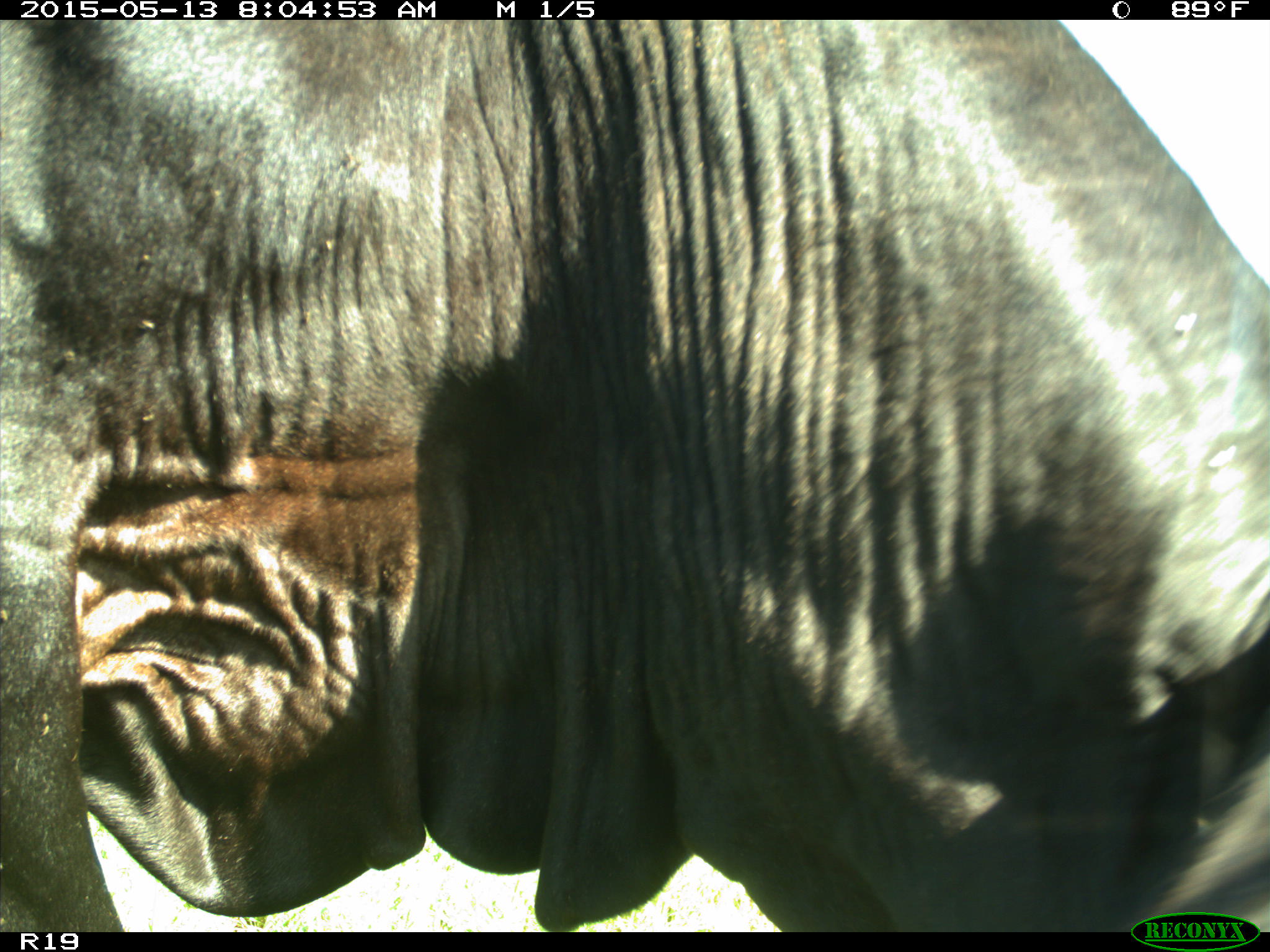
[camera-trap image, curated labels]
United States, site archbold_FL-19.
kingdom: Animalia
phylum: Chordata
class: Mammalia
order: Artiodactyla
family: Bovidae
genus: Bos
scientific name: Bos taurus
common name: domestic cow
Bos taurus (domestic cow).